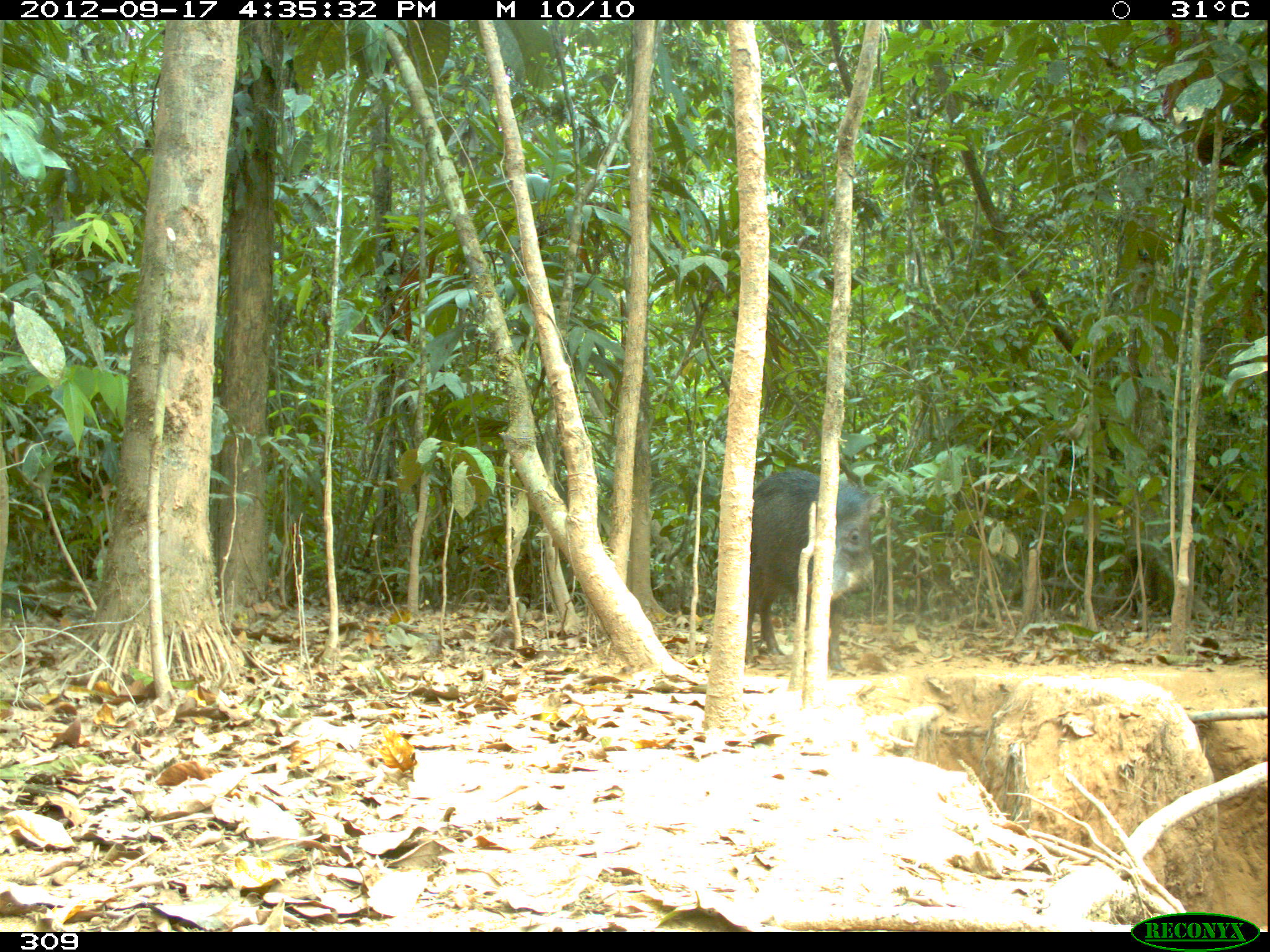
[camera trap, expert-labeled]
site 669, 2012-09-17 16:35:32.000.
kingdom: Animalia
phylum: Chordata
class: Mammalia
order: Artiodactyla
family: Tayassuidae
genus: Tayassu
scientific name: Tayassu pecari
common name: white-lipped peccary